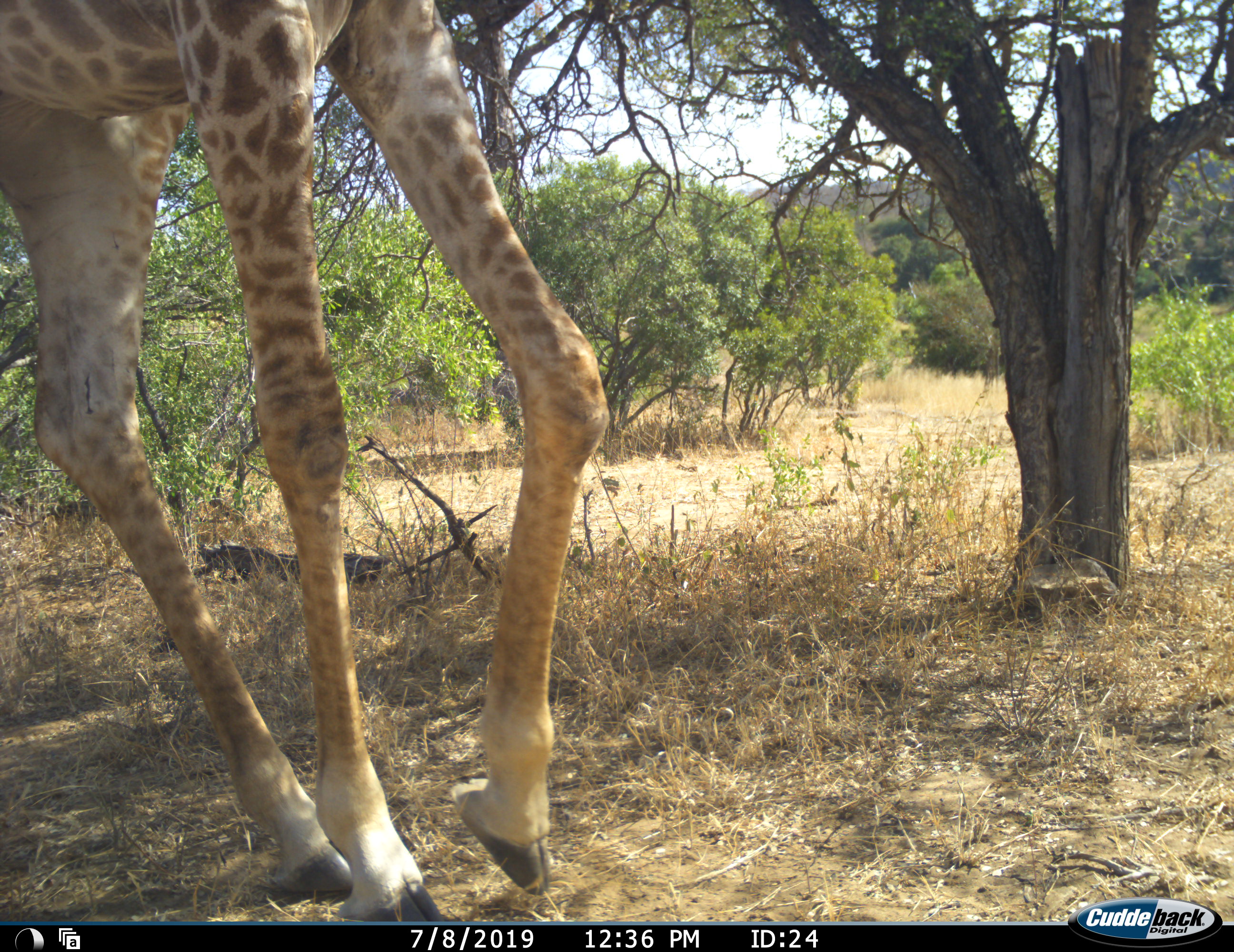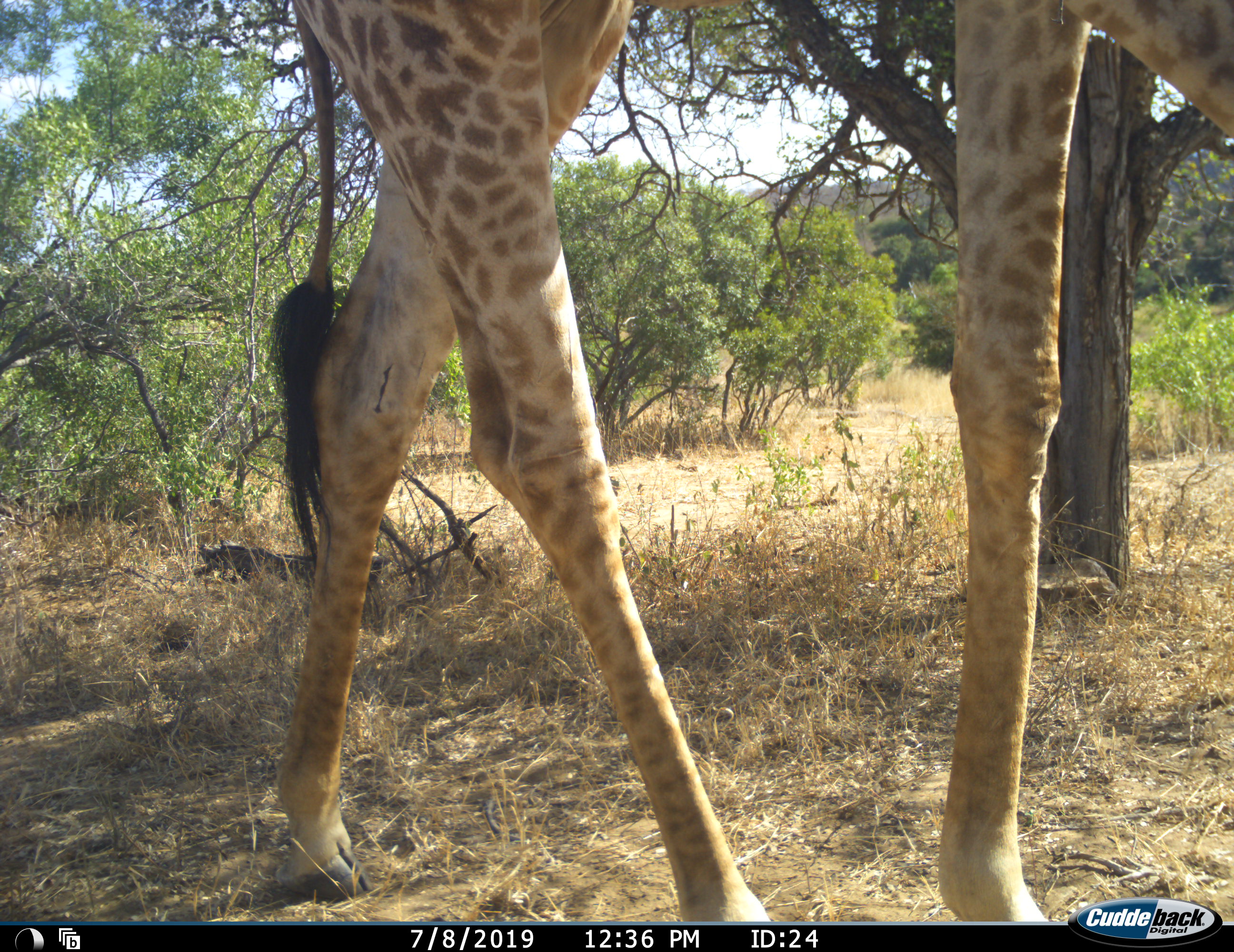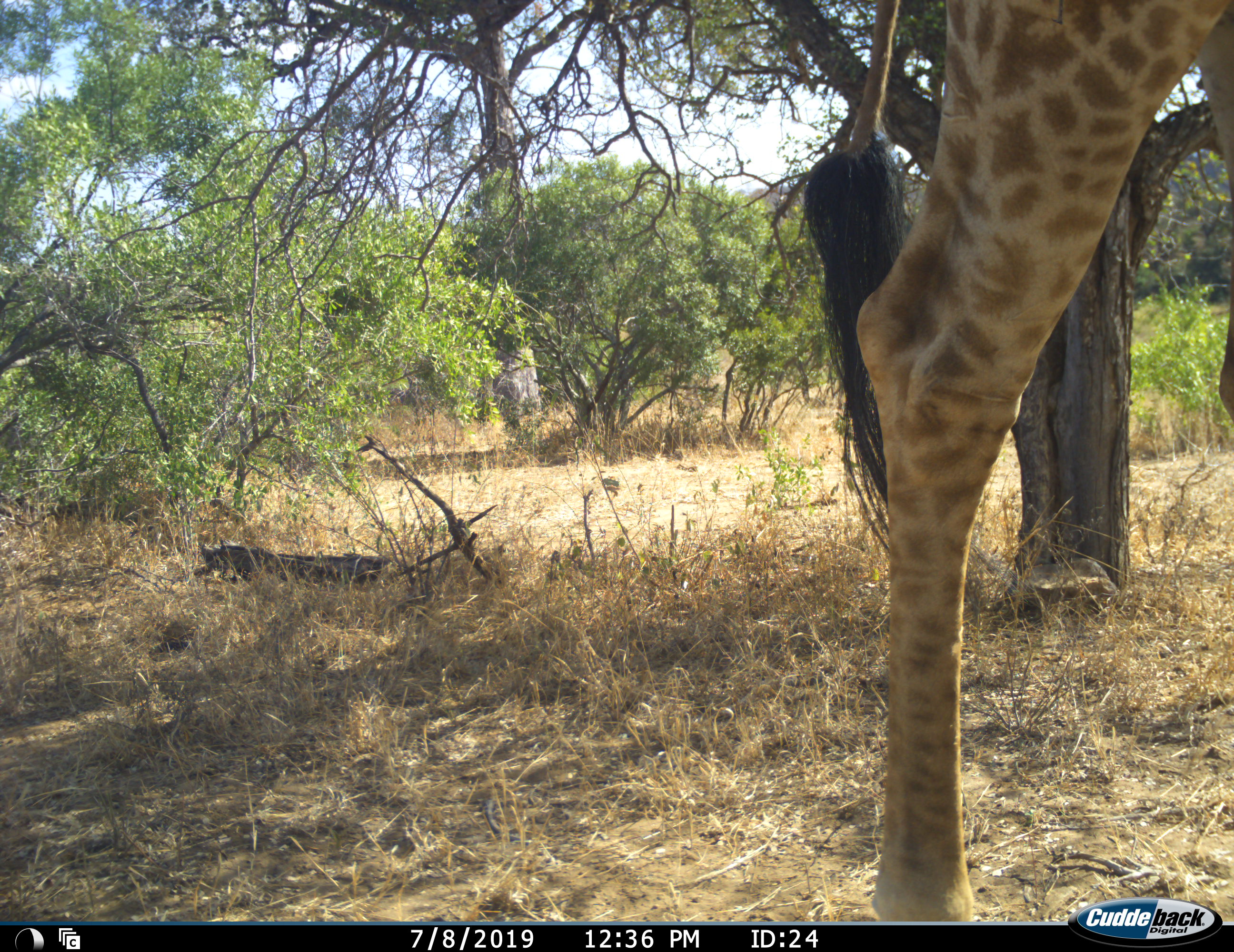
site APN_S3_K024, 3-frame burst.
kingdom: Animalia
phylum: Chordata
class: Mammalia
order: Artiodactyla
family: Giraffidae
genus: Giraffa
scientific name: Giraffa camelopardalis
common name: giraffe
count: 1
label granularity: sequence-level